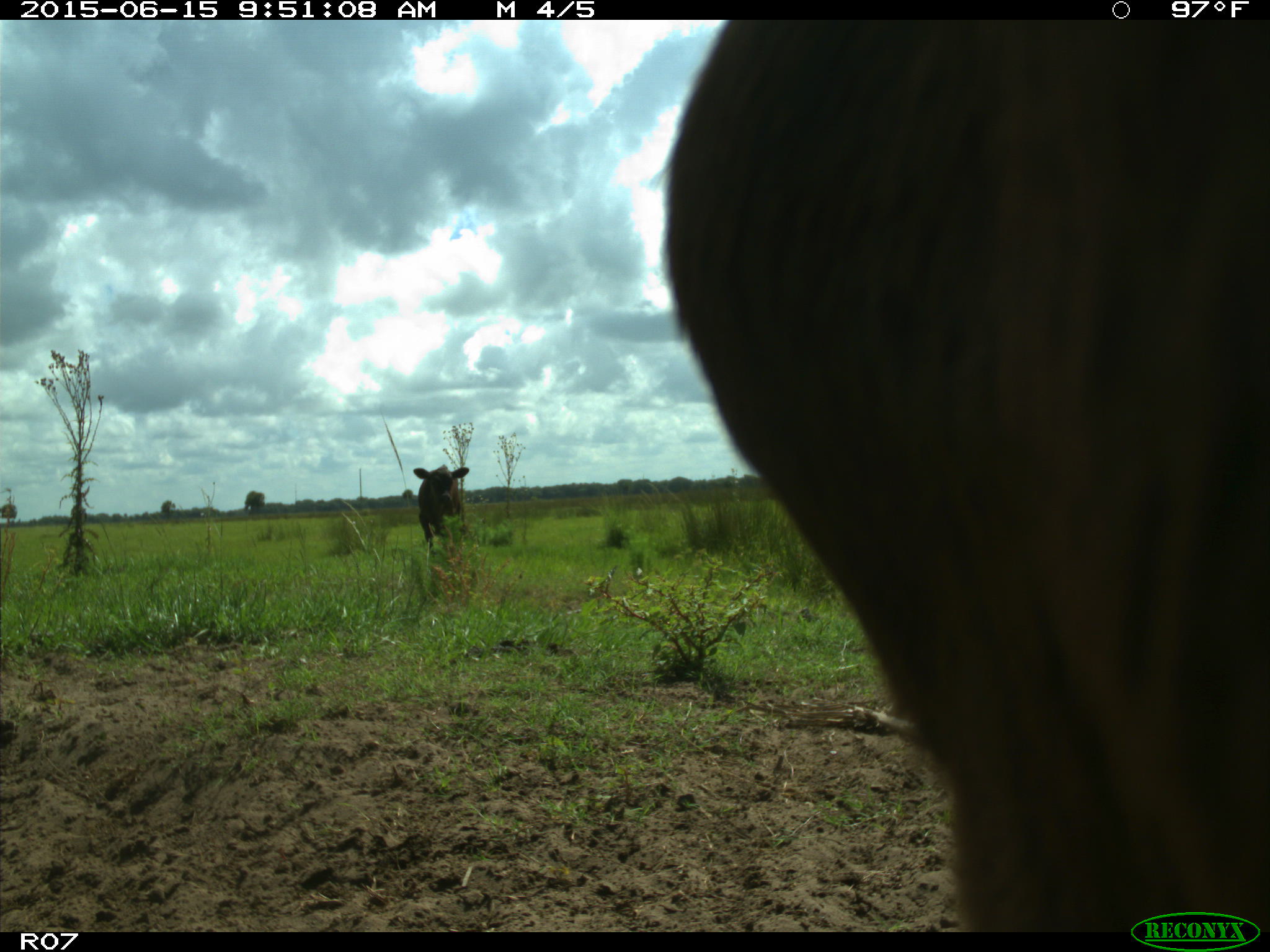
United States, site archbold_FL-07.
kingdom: Animalia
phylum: Chordata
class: Mammalia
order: Artiodactyla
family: Bovidae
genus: Bos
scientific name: Bos taurus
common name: domestic cow